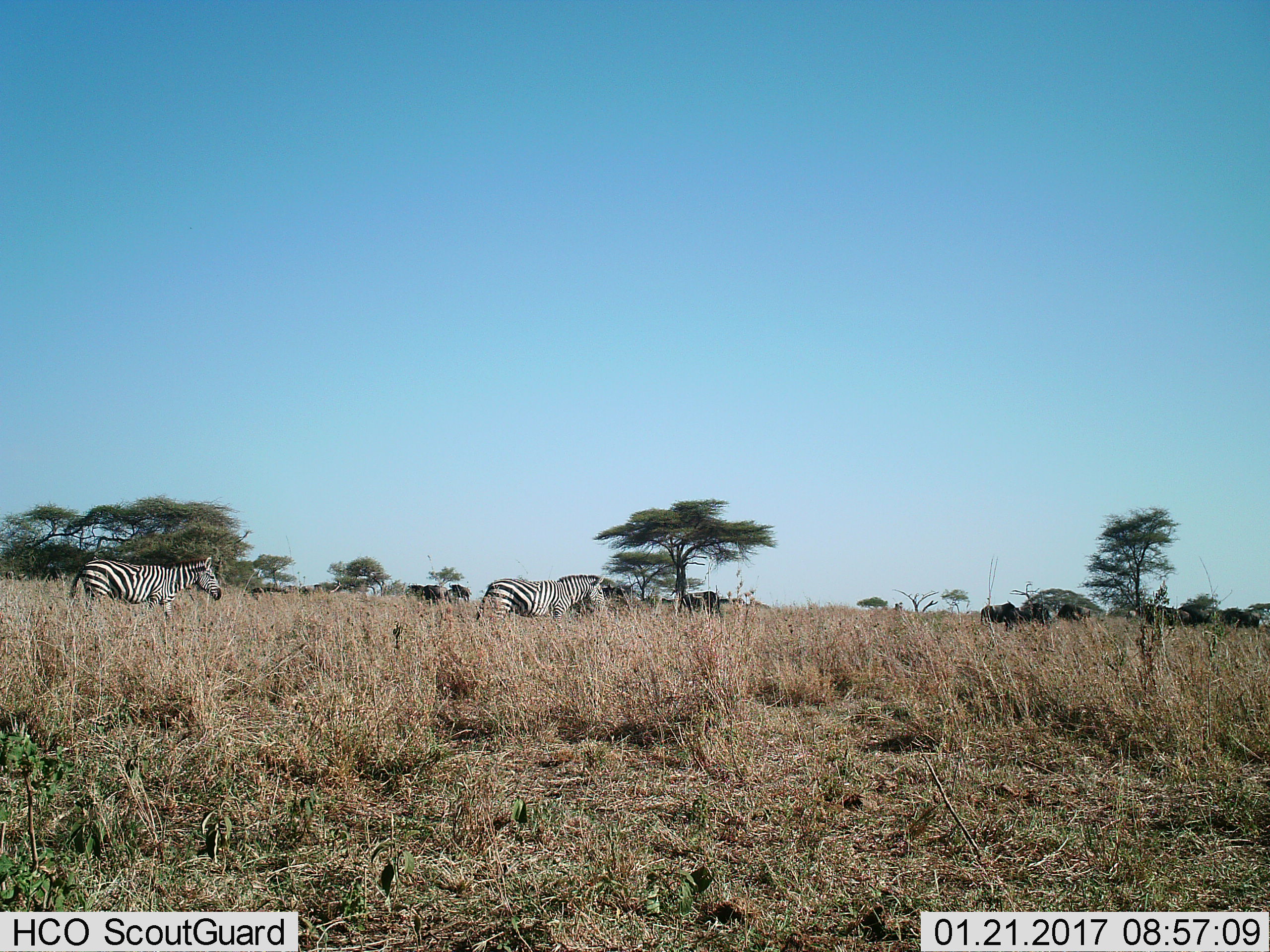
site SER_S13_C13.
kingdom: Animalia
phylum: Chordata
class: Mammalia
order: Perissodactyla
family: Equidae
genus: Equus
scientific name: Equus quagga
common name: plains zebra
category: zebraplains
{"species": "zebraplains (plains zebra) (Equus quagga)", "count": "2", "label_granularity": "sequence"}